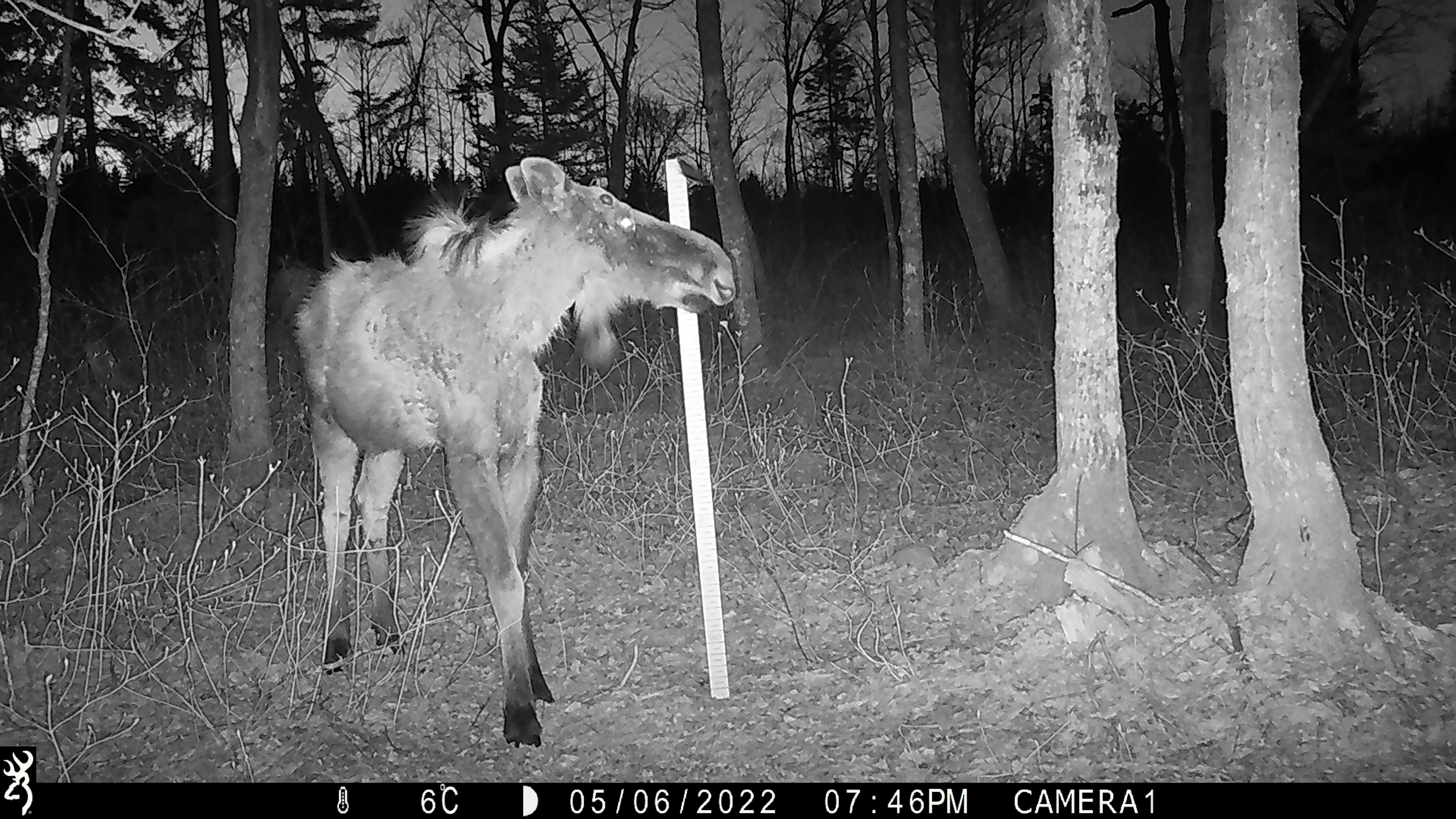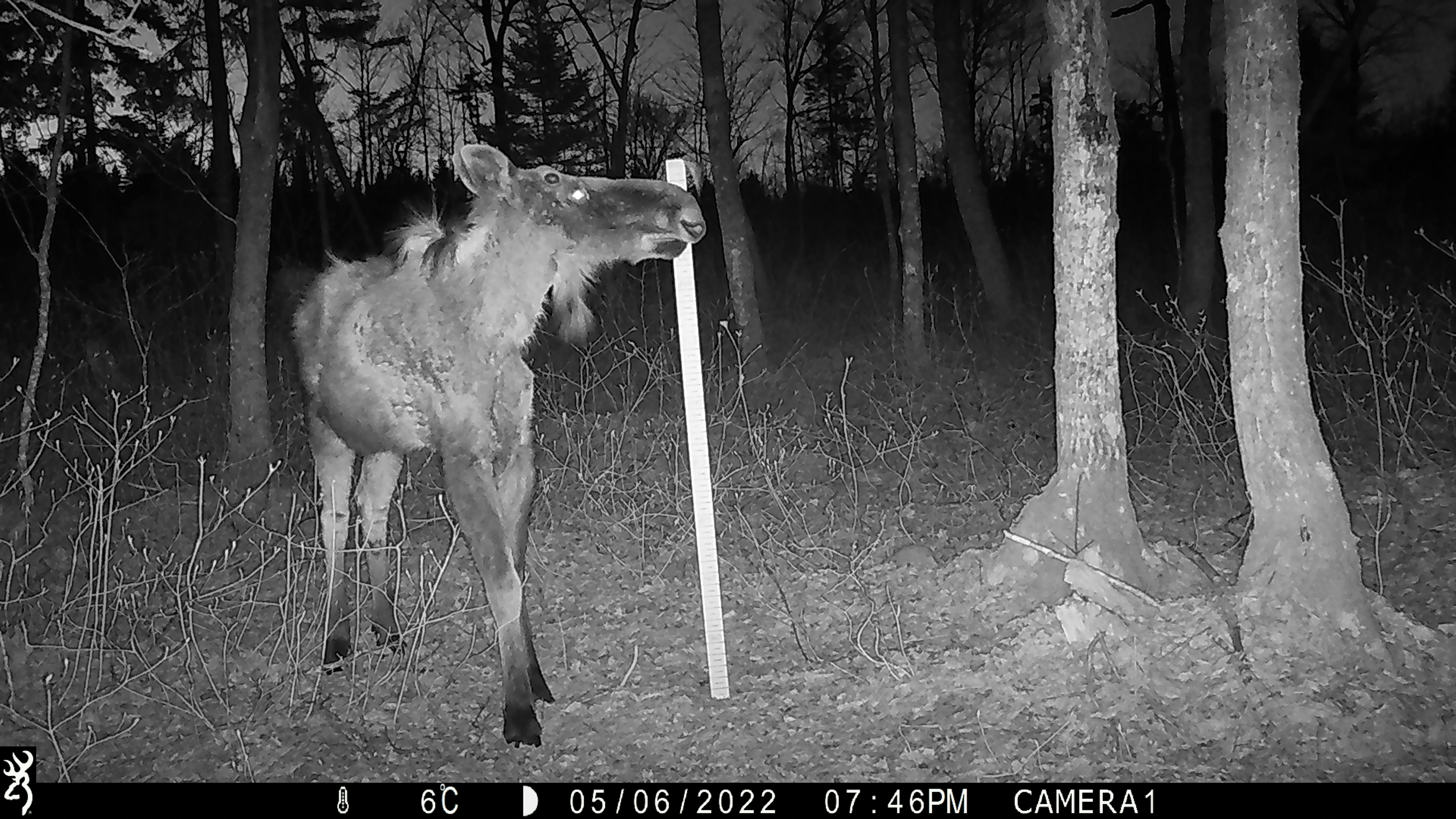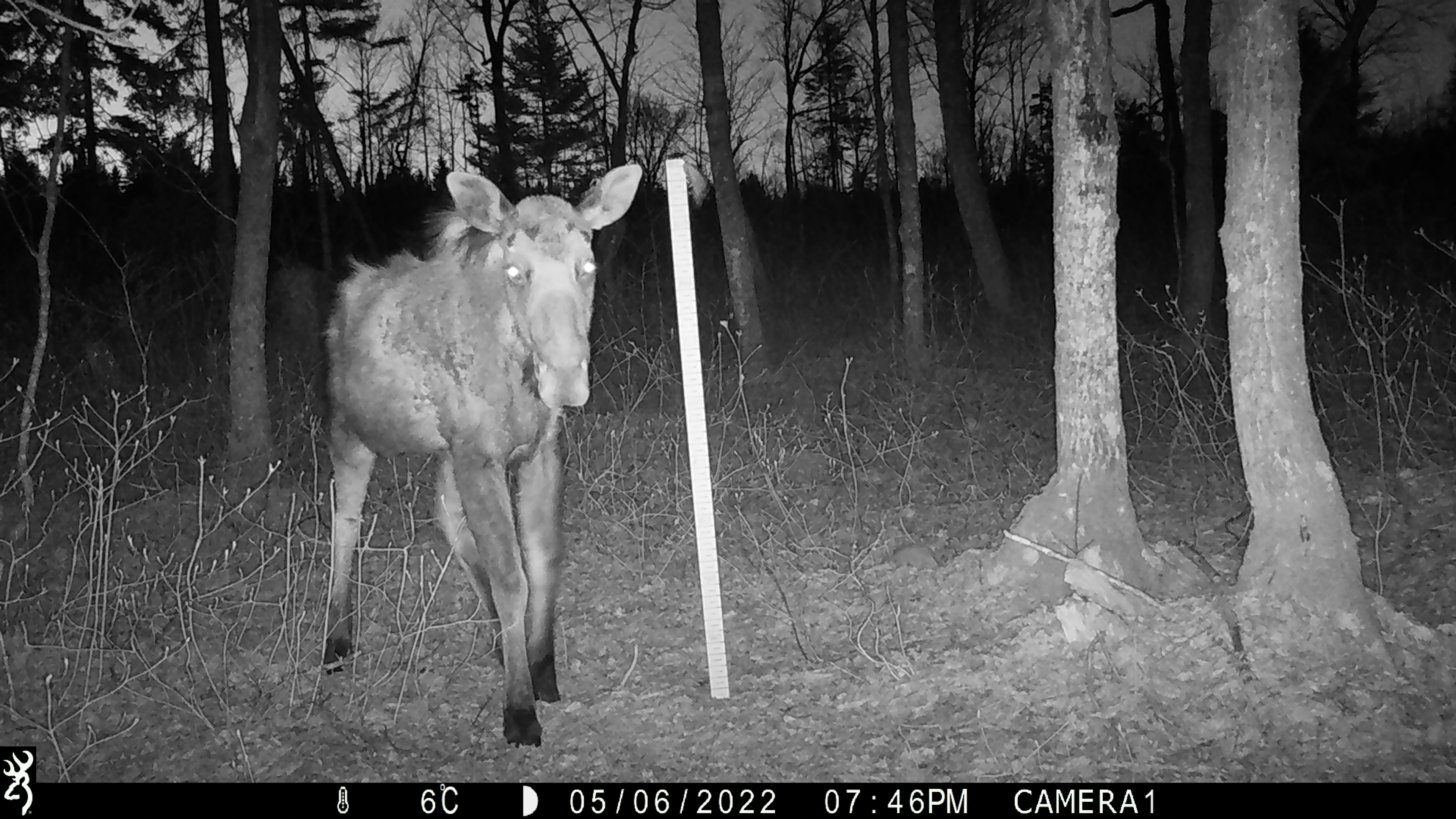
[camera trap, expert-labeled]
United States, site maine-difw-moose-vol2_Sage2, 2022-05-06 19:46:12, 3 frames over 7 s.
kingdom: Animalia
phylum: Chordata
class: Mammalia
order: Artiodactyla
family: Cervidae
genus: Alces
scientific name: Alces alces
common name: moose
Moose (Alces alces).